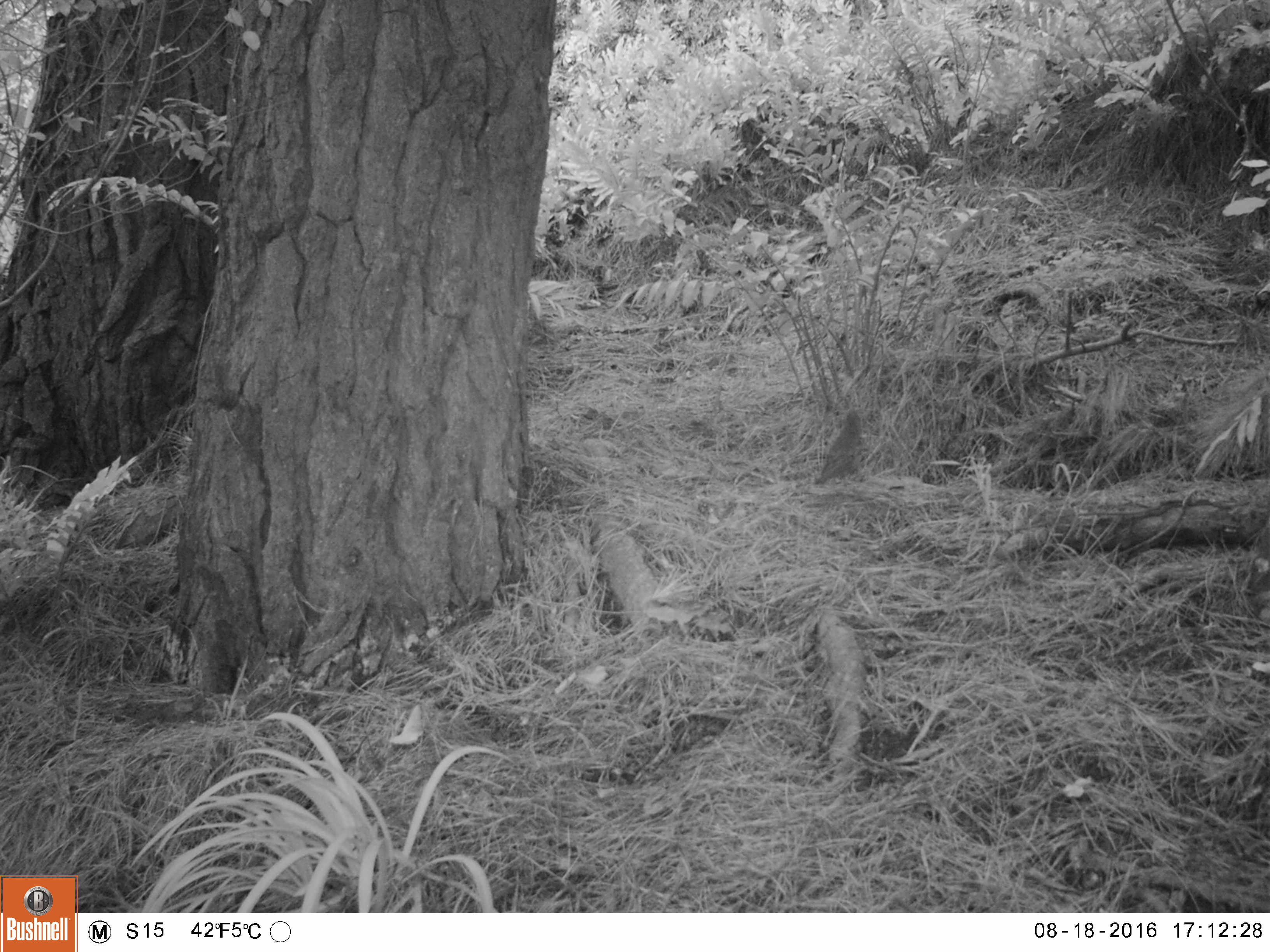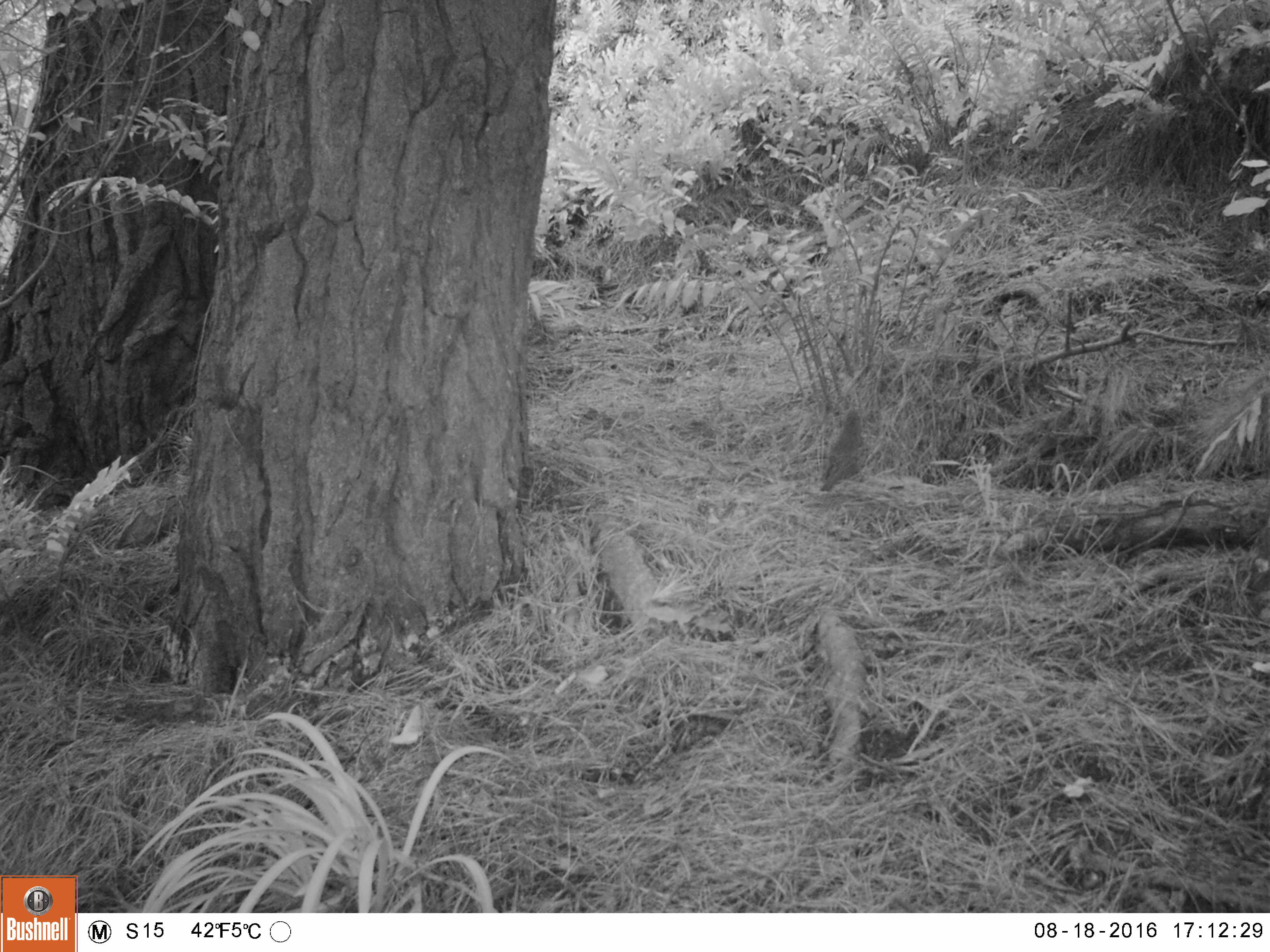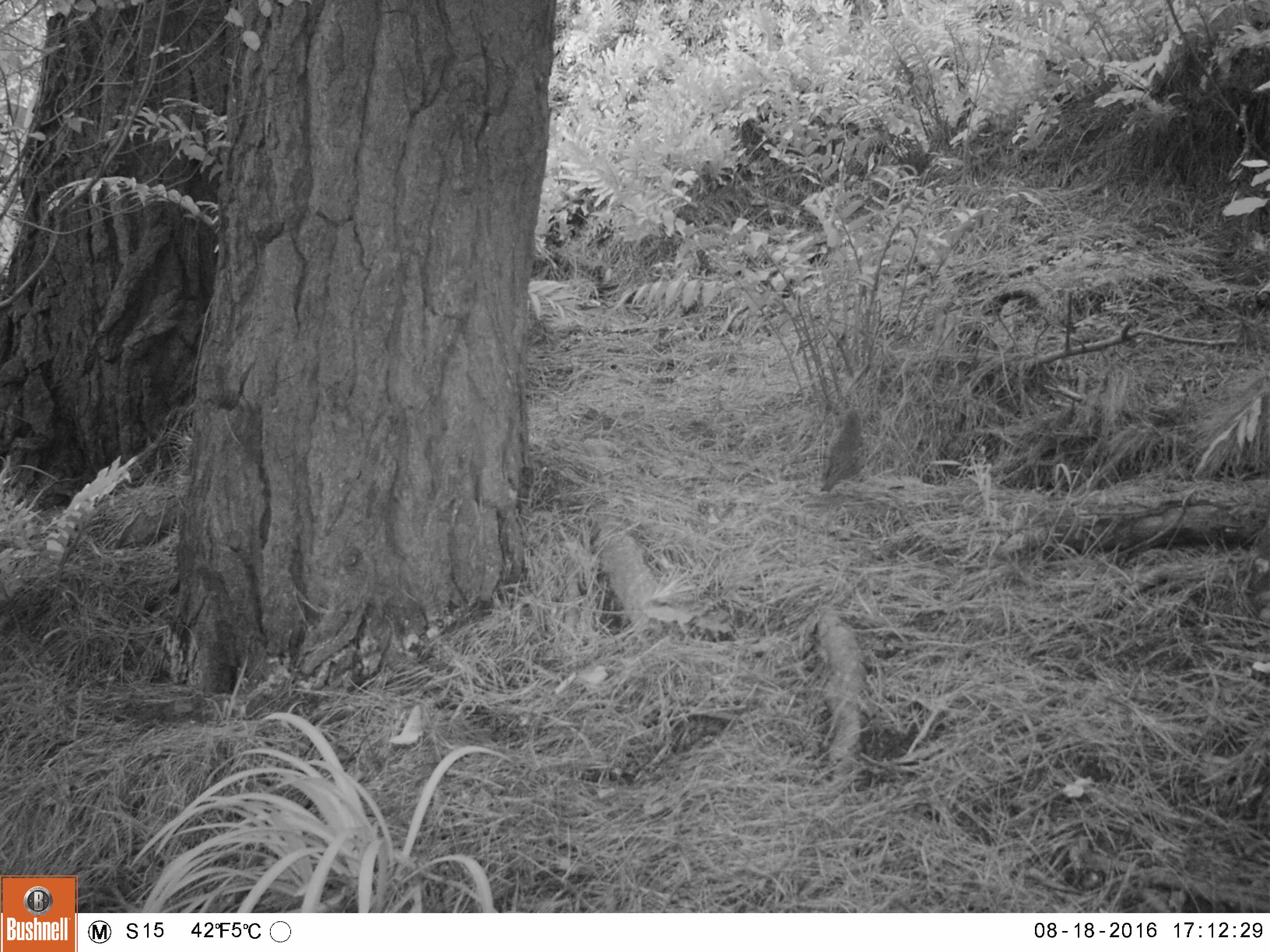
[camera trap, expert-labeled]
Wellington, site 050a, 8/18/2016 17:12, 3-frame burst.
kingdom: Animalia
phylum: Chordata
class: Aves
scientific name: Aves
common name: bird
Bird (Aves).